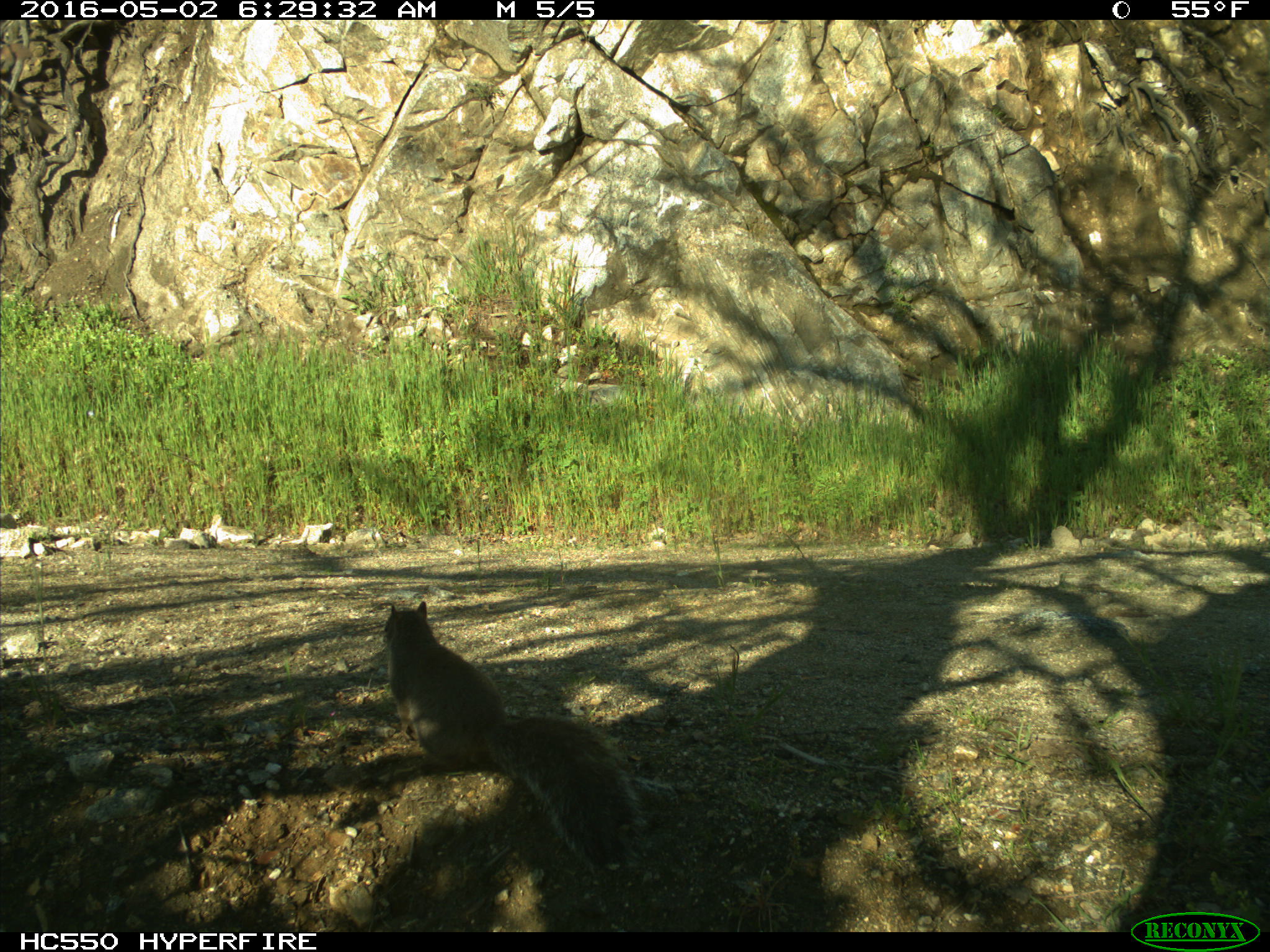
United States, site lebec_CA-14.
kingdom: Animalia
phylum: Chordata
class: Mammalia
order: Rodentia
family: Sciuridae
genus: Sciurus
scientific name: Sciurus carolinensis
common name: eastern gray squirrel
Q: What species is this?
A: Sciurus carolinensis (eastern gray squirrel).